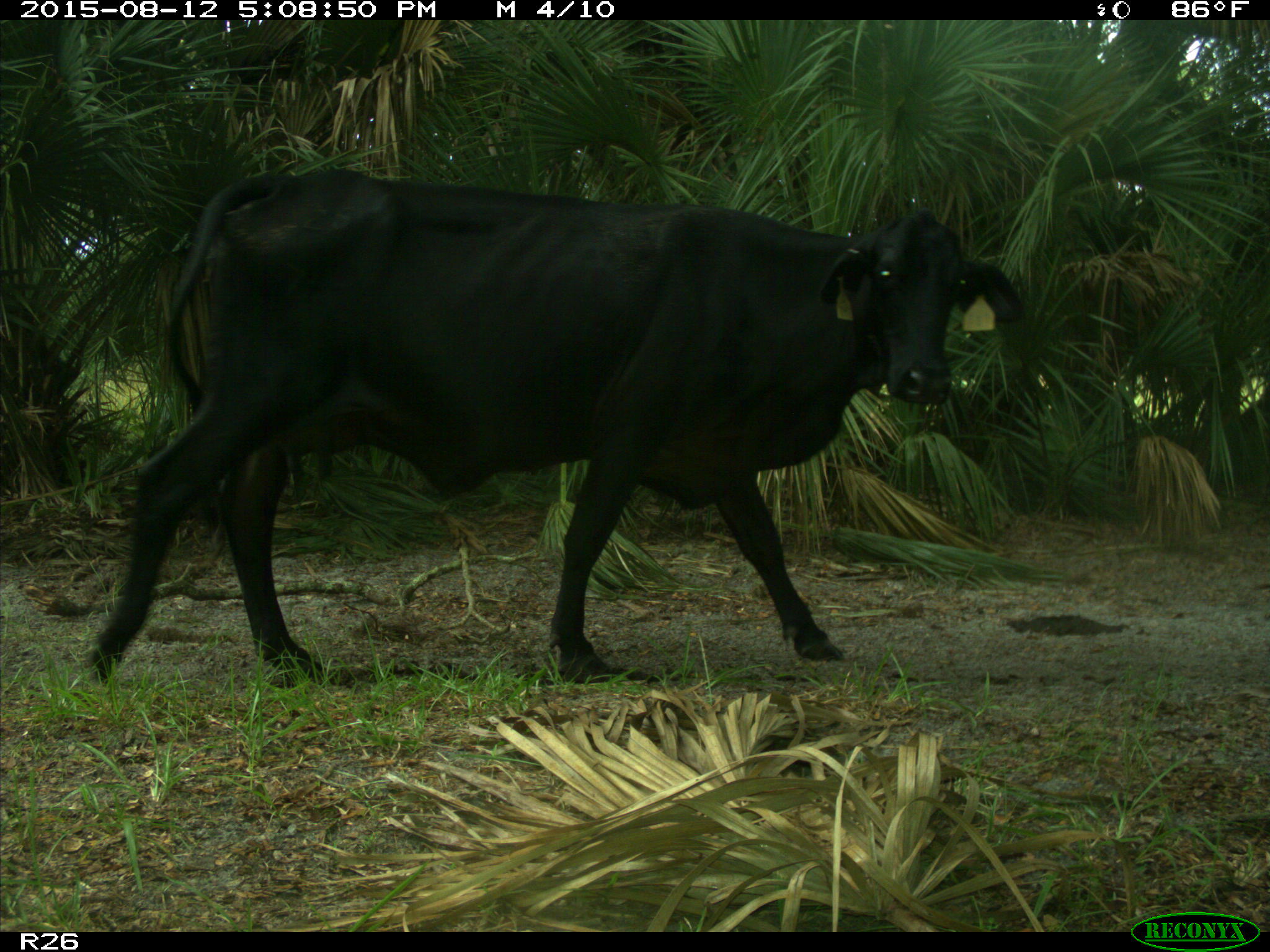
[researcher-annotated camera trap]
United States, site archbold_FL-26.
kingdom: Animalia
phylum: Chordata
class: Mammalia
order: Artiodactyla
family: Bovidae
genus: Bos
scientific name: Bos taurus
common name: domestic cow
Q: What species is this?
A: Bos taurus (domestic cow).